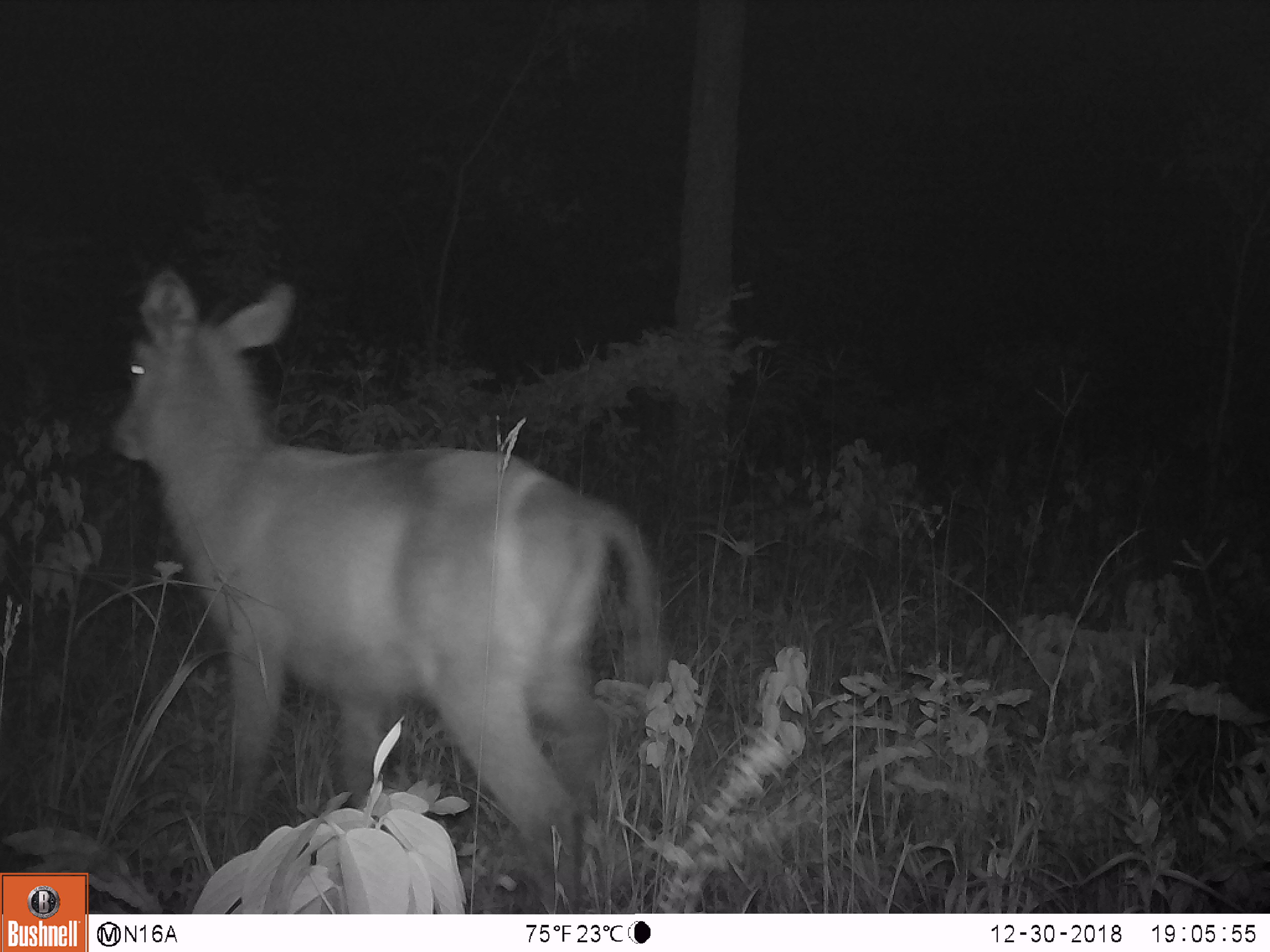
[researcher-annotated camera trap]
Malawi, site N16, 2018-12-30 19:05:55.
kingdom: Animalia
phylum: Chordata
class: Mammalia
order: Artiodactyla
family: Bovidae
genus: Kobus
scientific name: Kobus ellipsiprymnus ellipsiprymnus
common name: common waterbuck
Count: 1.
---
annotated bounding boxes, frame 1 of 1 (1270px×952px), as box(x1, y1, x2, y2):
common waterbuck: box(93, 260, 667, 876)